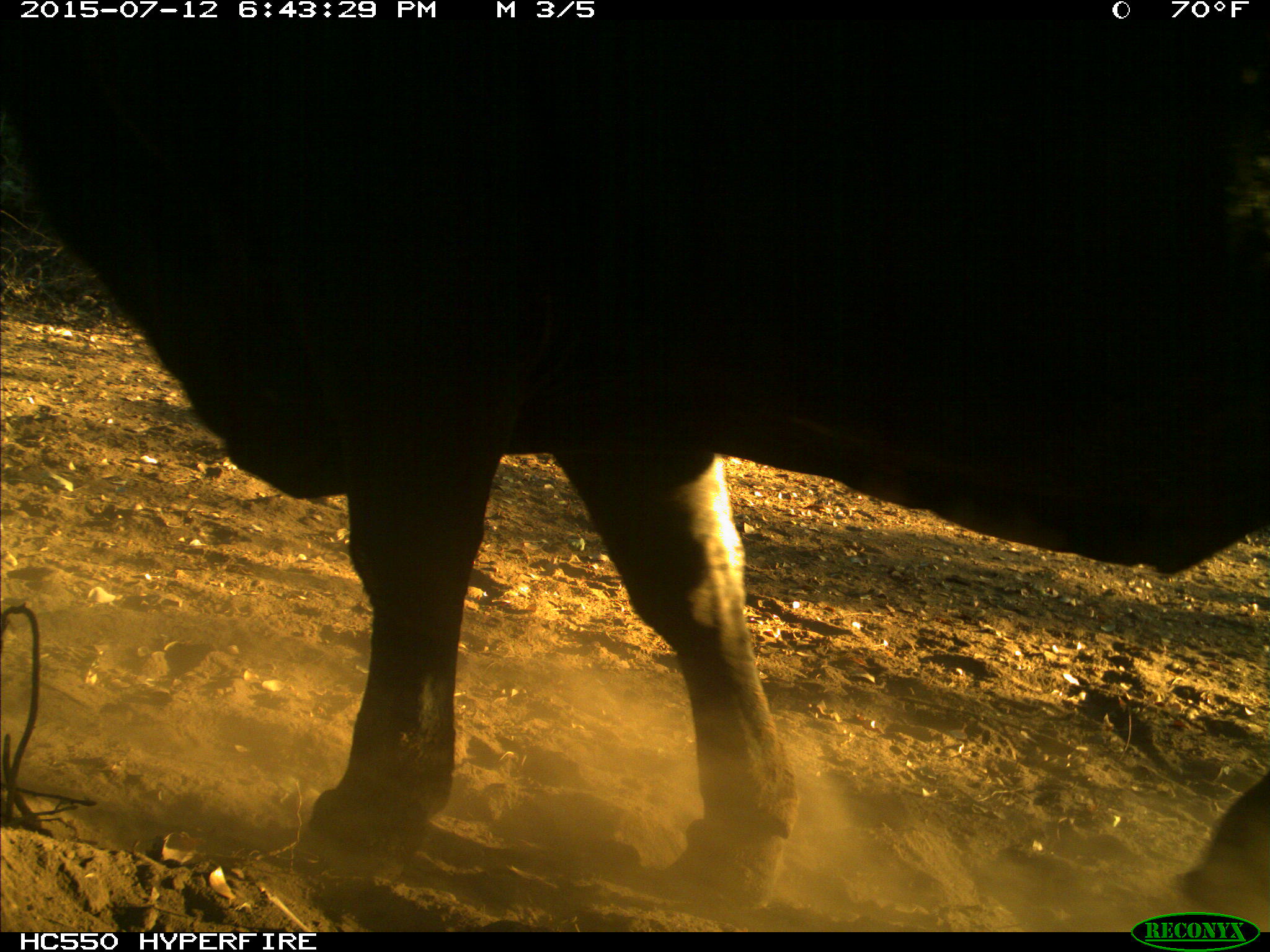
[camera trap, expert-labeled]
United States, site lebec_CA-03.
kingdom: Animalia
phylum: Chordata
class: Mammalia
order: Artiodactyla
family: Bovidae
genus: Bos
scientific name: Bos taurus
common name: domestic cow